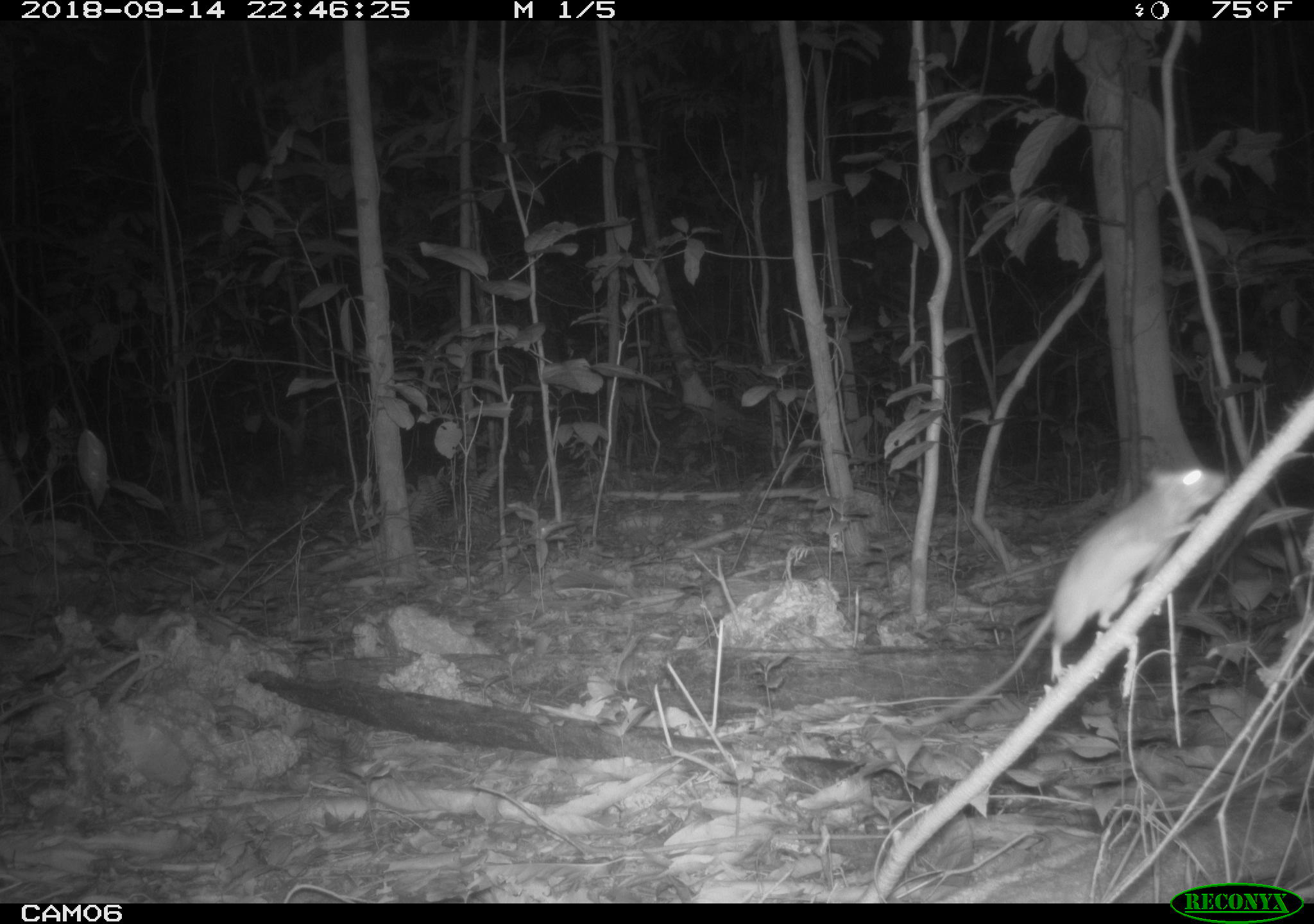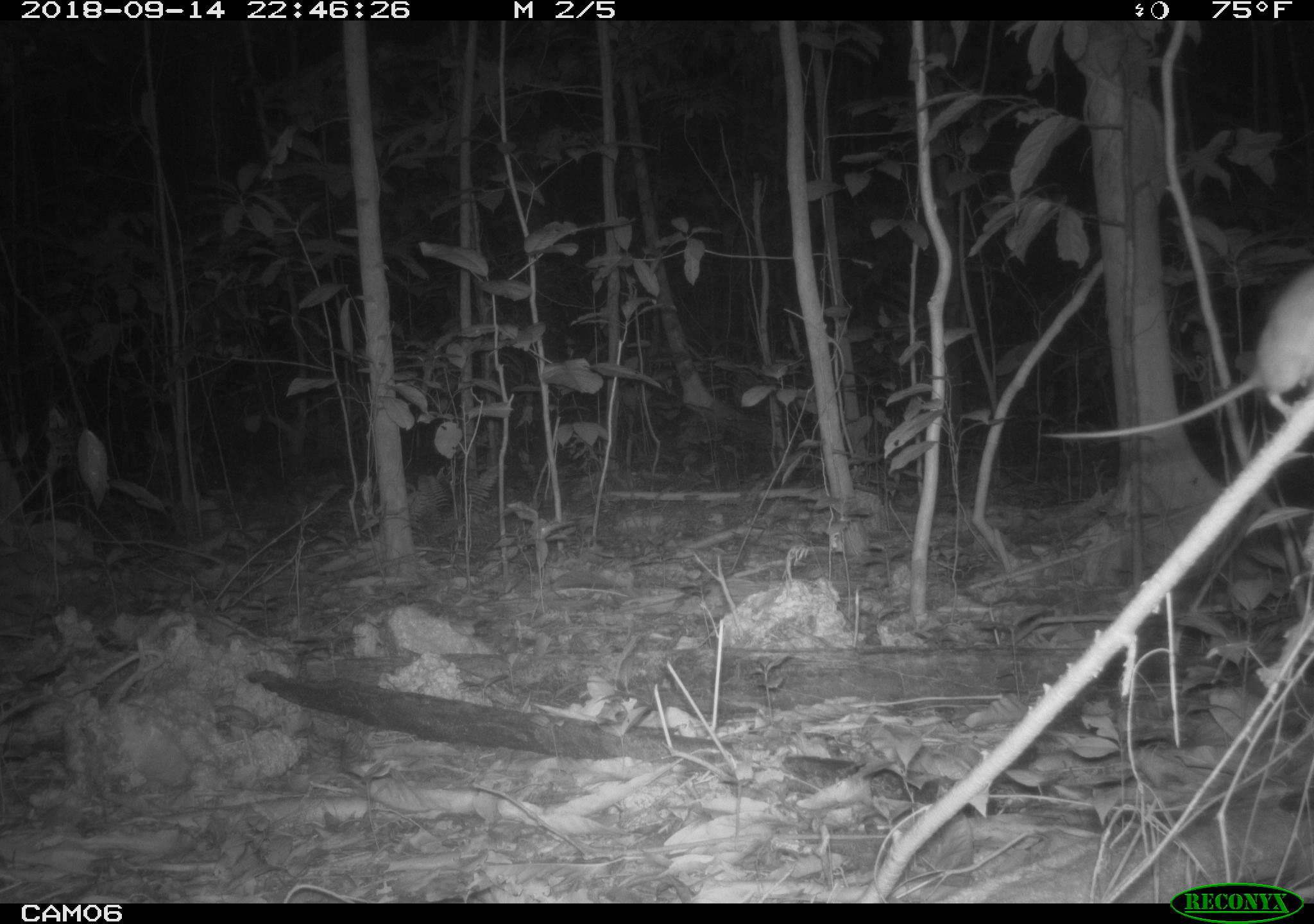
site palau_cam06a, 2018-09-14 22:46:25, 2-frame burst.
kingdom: Animalia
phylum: Chordata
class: Mammalia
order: Rodentia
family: Muridae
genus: Rattus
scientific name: Rattus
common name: rat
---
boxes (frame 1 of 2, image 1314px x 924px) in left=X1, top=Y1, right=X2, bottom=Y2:
rat: left=881, top=463, right=1219, bottom=738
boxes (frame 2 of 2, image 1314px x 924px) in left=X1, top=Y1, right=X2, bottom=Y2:
rat: left=1030, top=258, right=1314, bottom=450